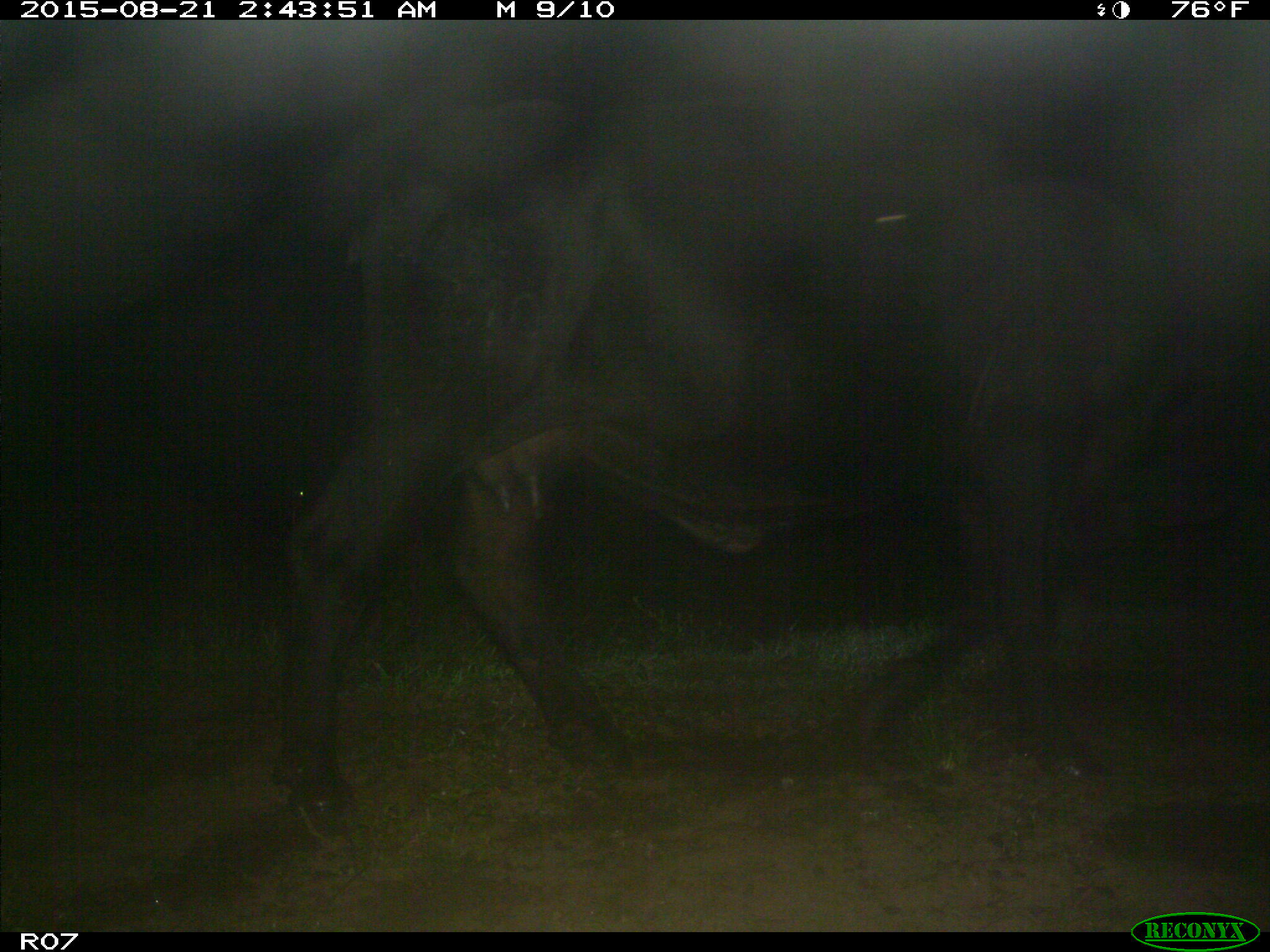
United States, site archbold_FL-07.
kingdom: Animalia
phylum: Chordata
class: Mammalia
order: Artiodactyla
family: Bovidae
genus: Bos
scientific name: Bos taurus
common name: domestic cow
Bos taurus (domestic cow).